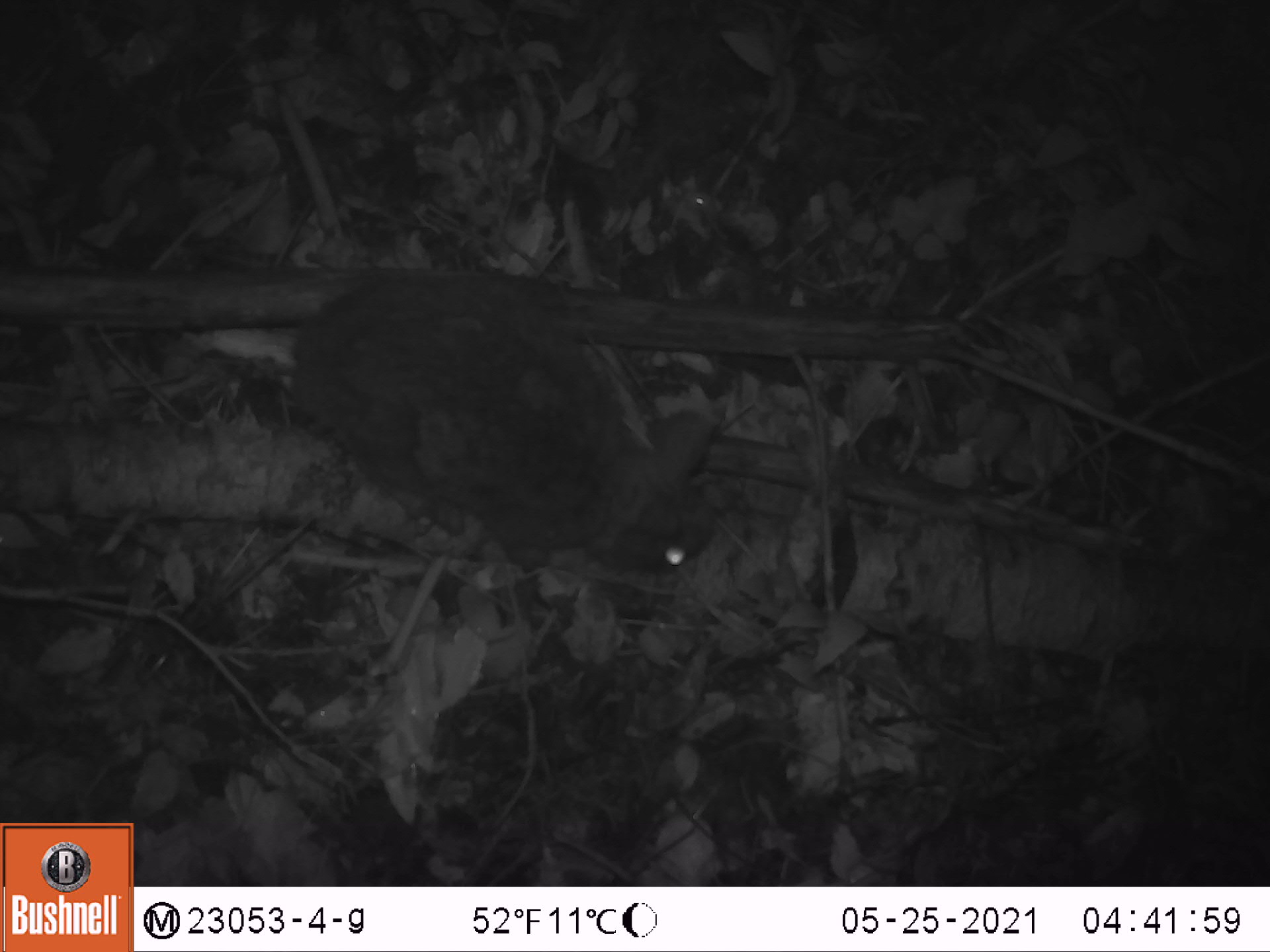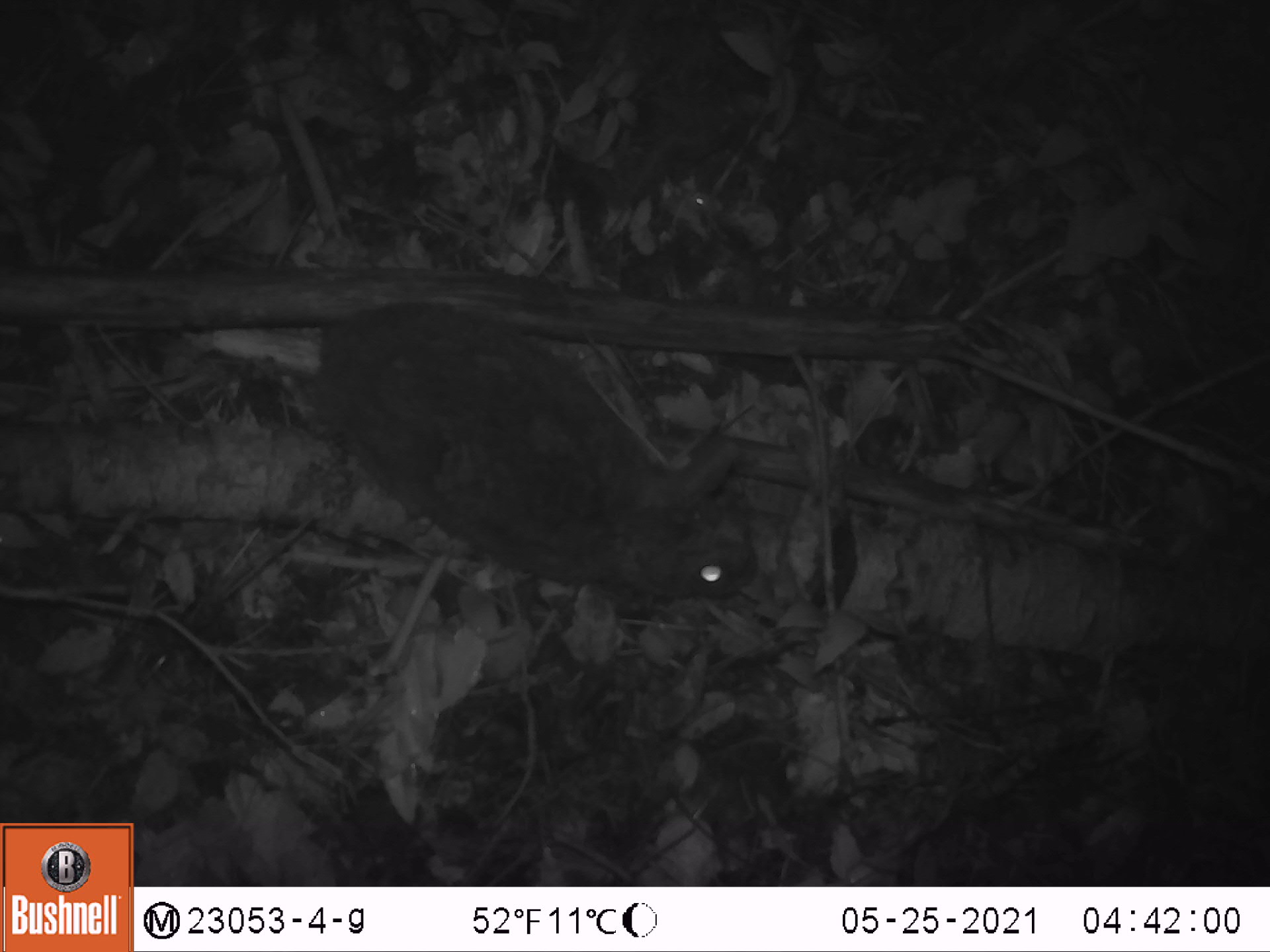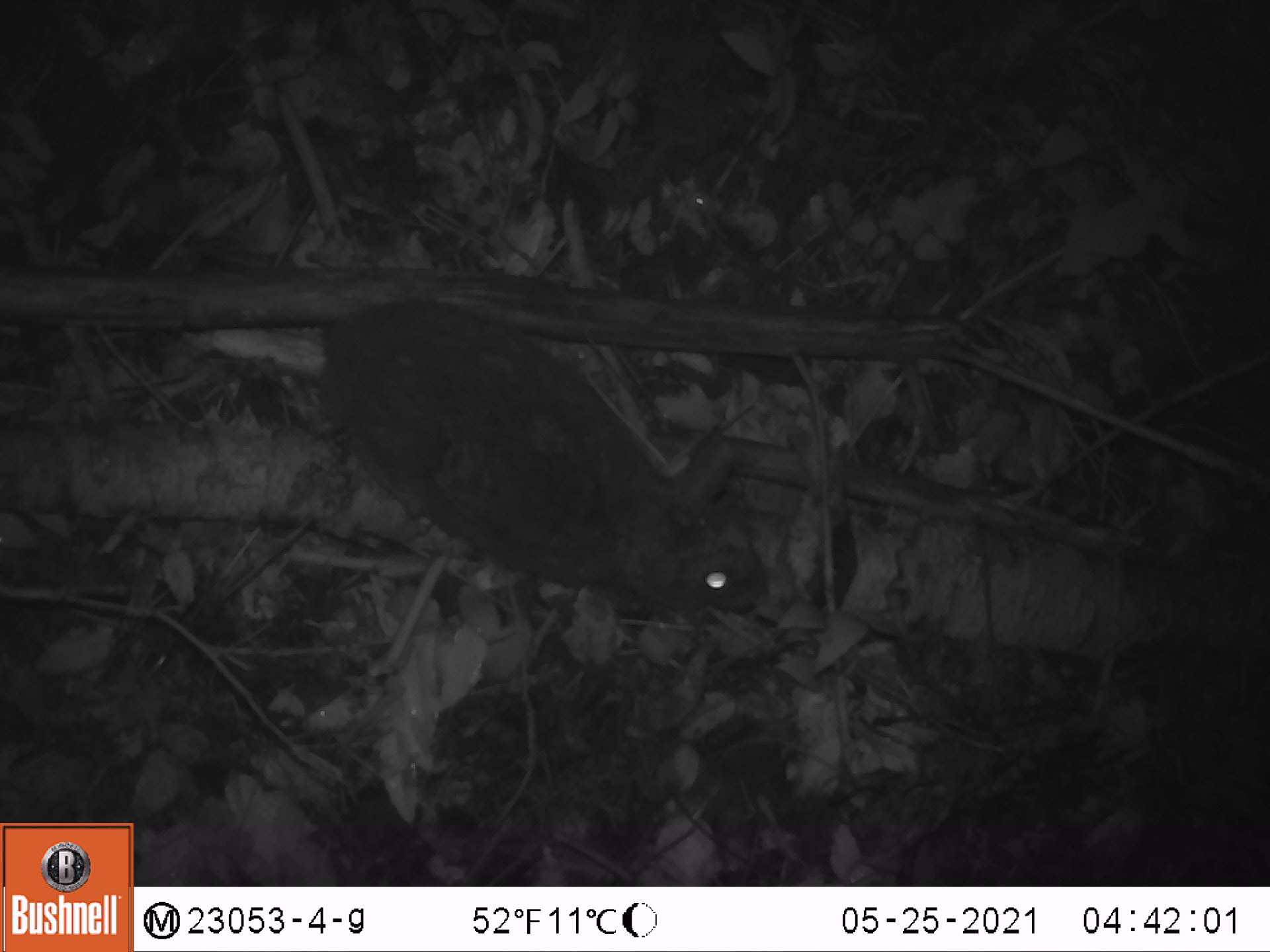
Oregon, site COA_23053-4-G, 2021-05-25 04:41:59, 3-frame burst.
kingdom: Animalia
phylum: Chordata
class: Mammalia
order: Lagomorpha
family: Leporidae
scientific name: Leporidae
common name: hares and rabbits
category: leporidae family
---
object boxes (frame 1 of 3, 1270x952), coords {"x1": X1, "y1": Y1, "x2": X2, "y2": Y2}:
leporidae family: {"x1": 289, "y1": 256, "x2": 728, "y2": 583}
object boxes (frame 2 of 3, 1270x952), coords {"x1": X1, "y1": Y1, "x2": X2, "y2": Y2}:
leporidae family: {"x1": 309, "y1": 287, "x2": 770, "y2": 610}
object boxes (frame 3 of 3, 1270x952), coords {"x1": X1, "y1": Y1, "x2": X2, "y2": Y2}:
leporidae family: {"x1": 321, "y1": 284, "x2": 776, "y2": 619}